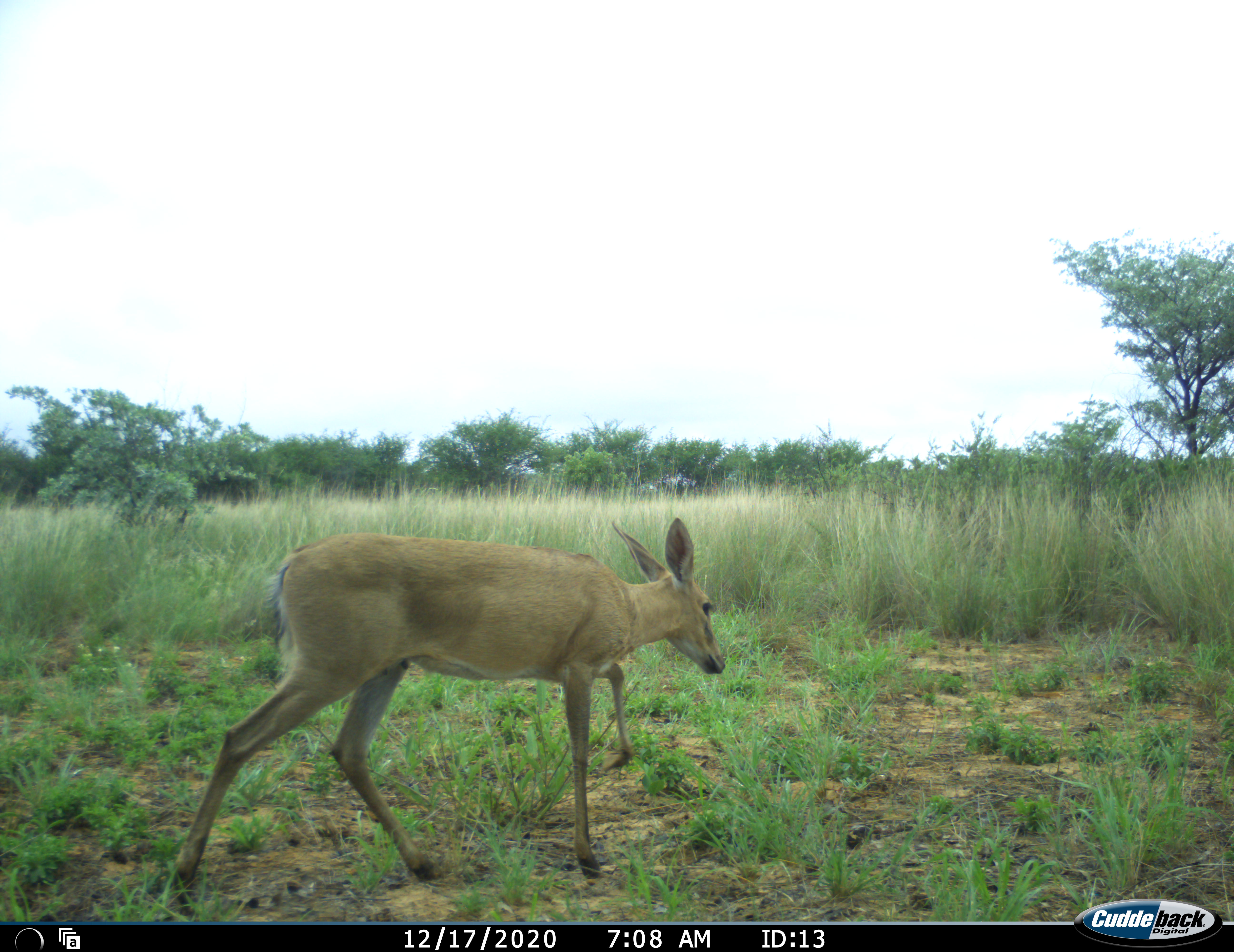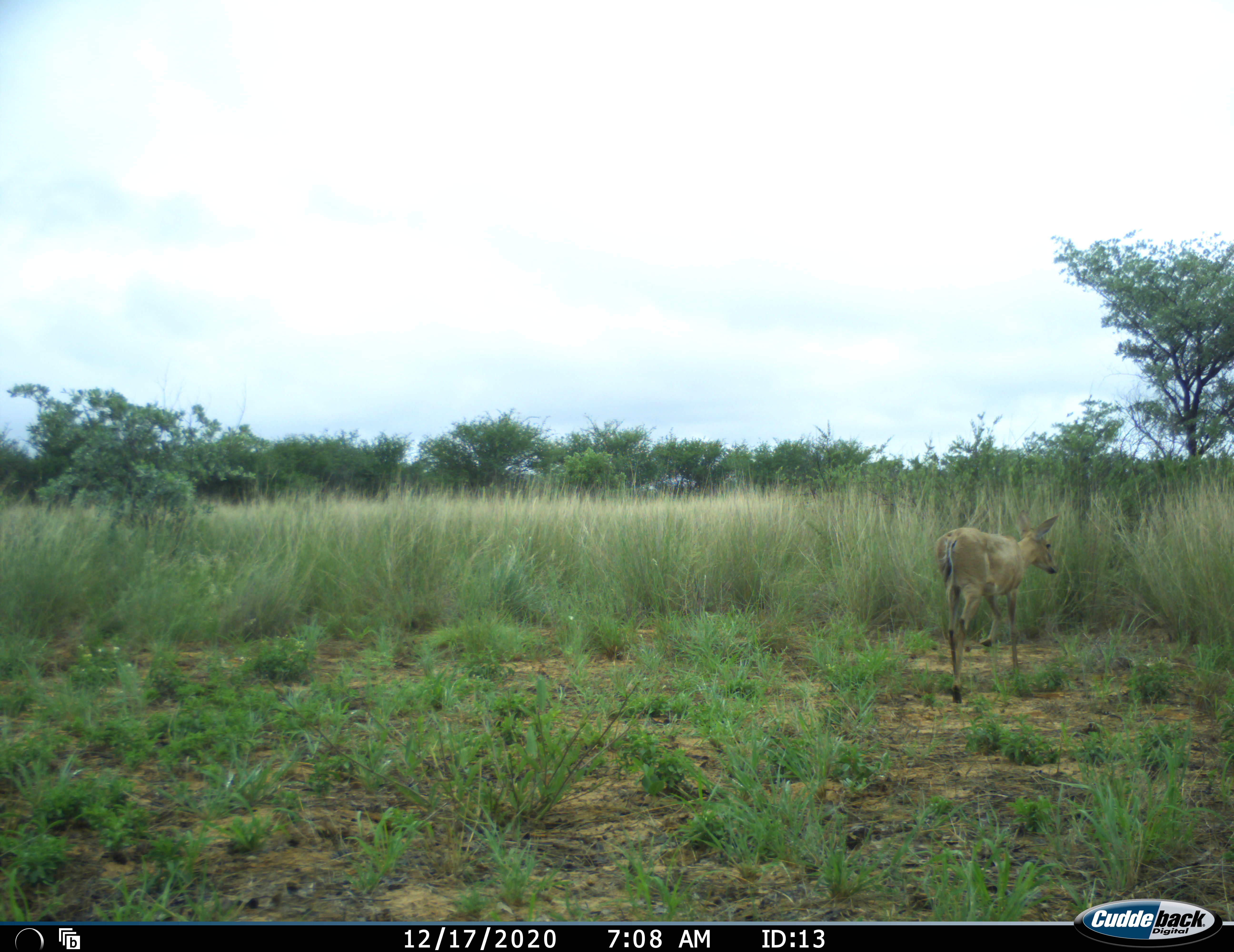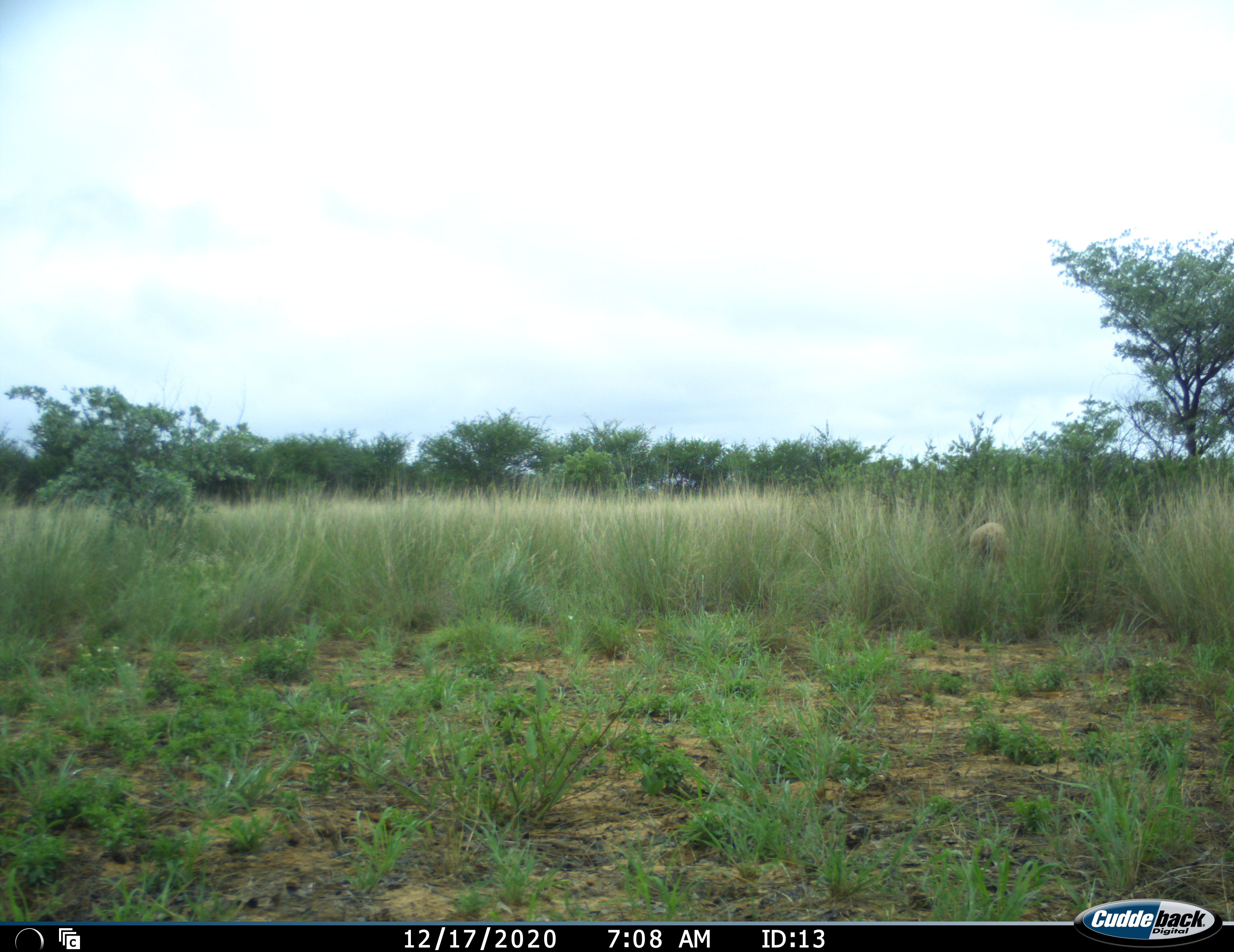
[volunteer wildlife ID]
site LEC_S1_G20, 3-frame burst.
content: unidentified animal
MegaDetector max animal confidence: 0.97